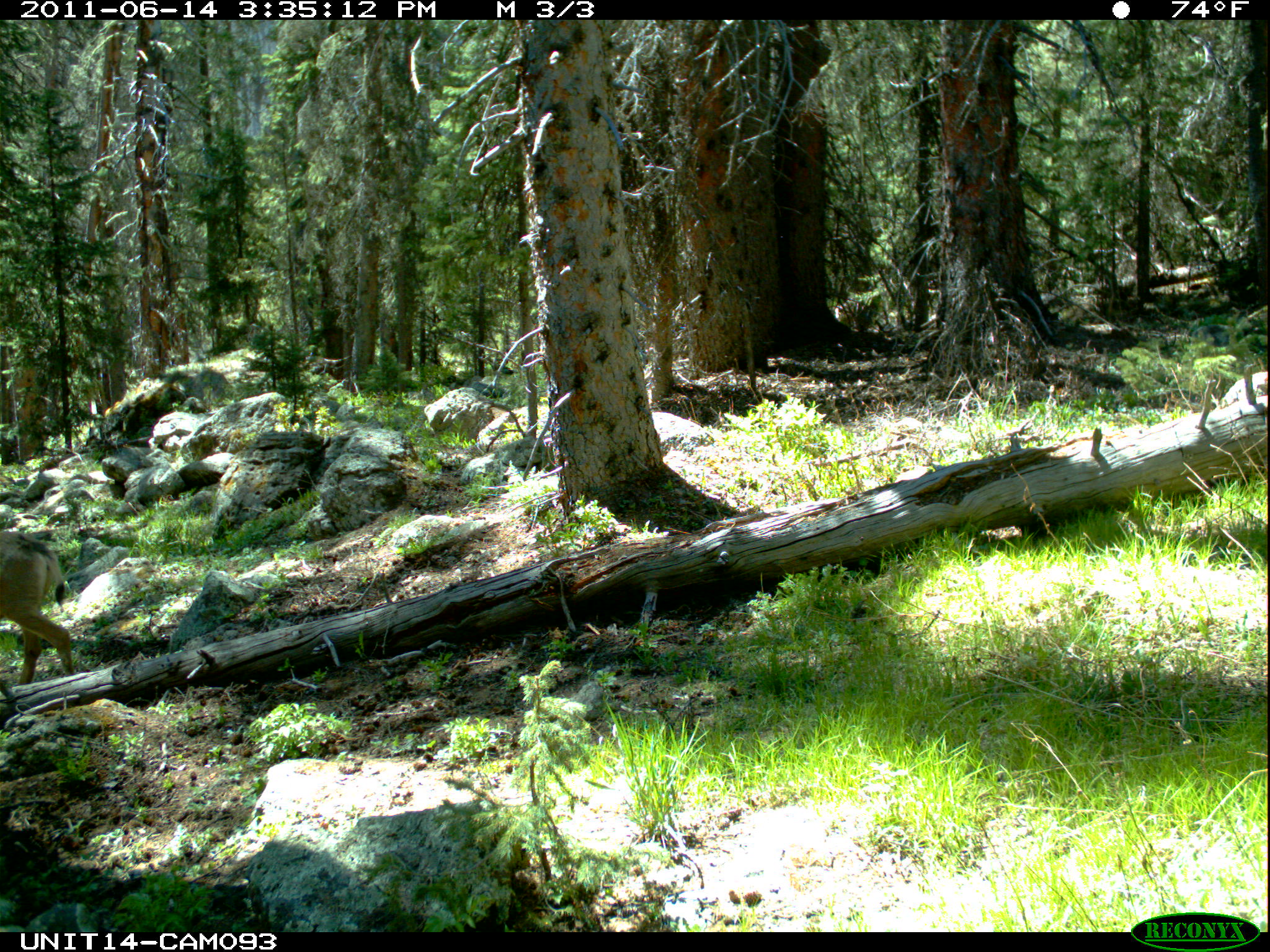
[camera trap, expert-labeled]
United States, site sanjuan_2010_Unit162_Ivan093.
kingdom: Animalia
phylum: Chordata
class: Mammalia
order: Artiodactyla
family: Cervidae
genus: Odocoileus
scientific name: Odocoileus hemionus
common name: mule deer